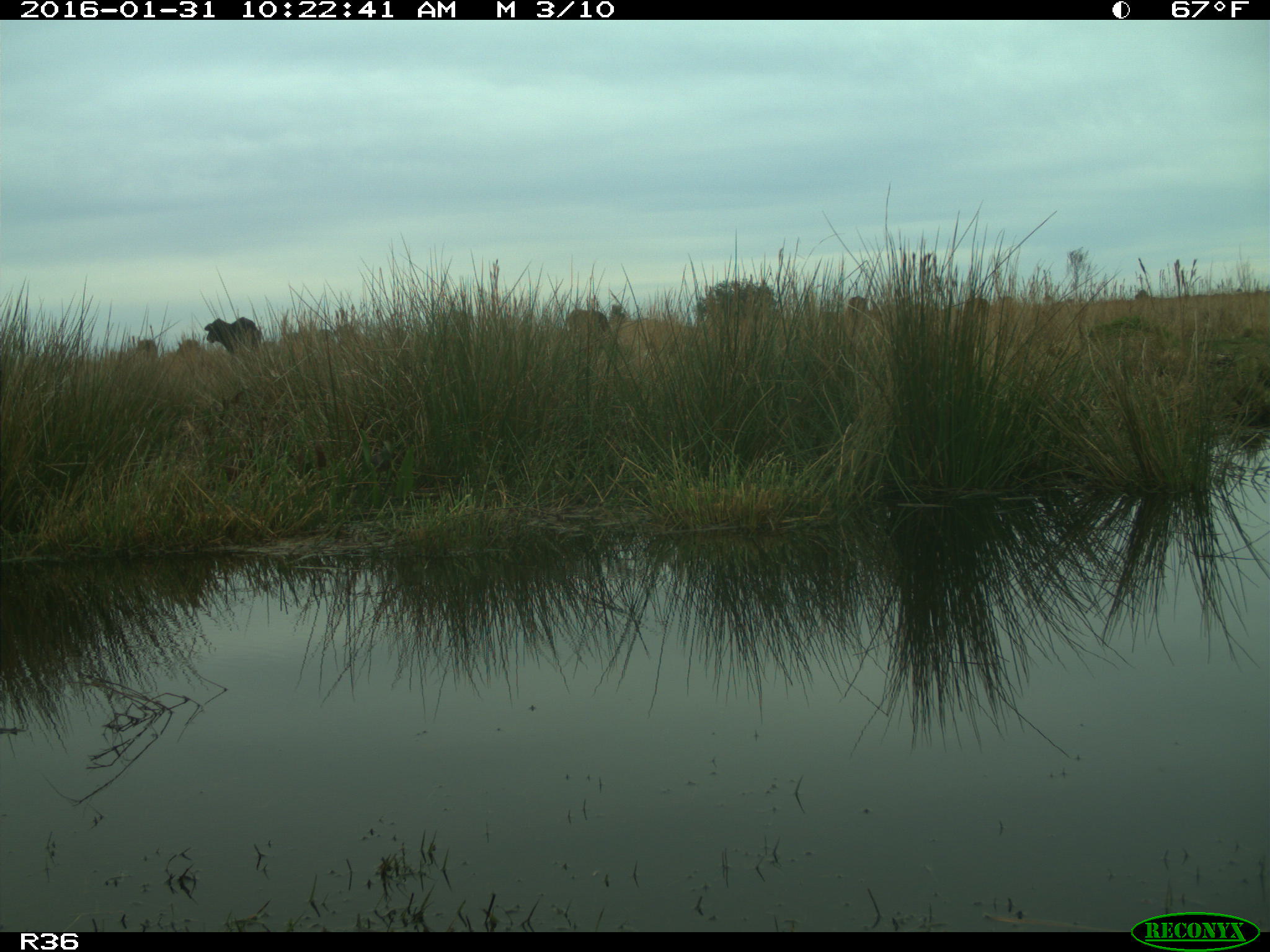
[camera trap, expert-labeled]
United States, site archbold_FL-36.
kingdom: Animalia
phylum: Chordata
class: Mammalia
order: Artiodactyla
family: Bovidae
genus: Bos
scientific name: Bos taurus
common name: domestic cow